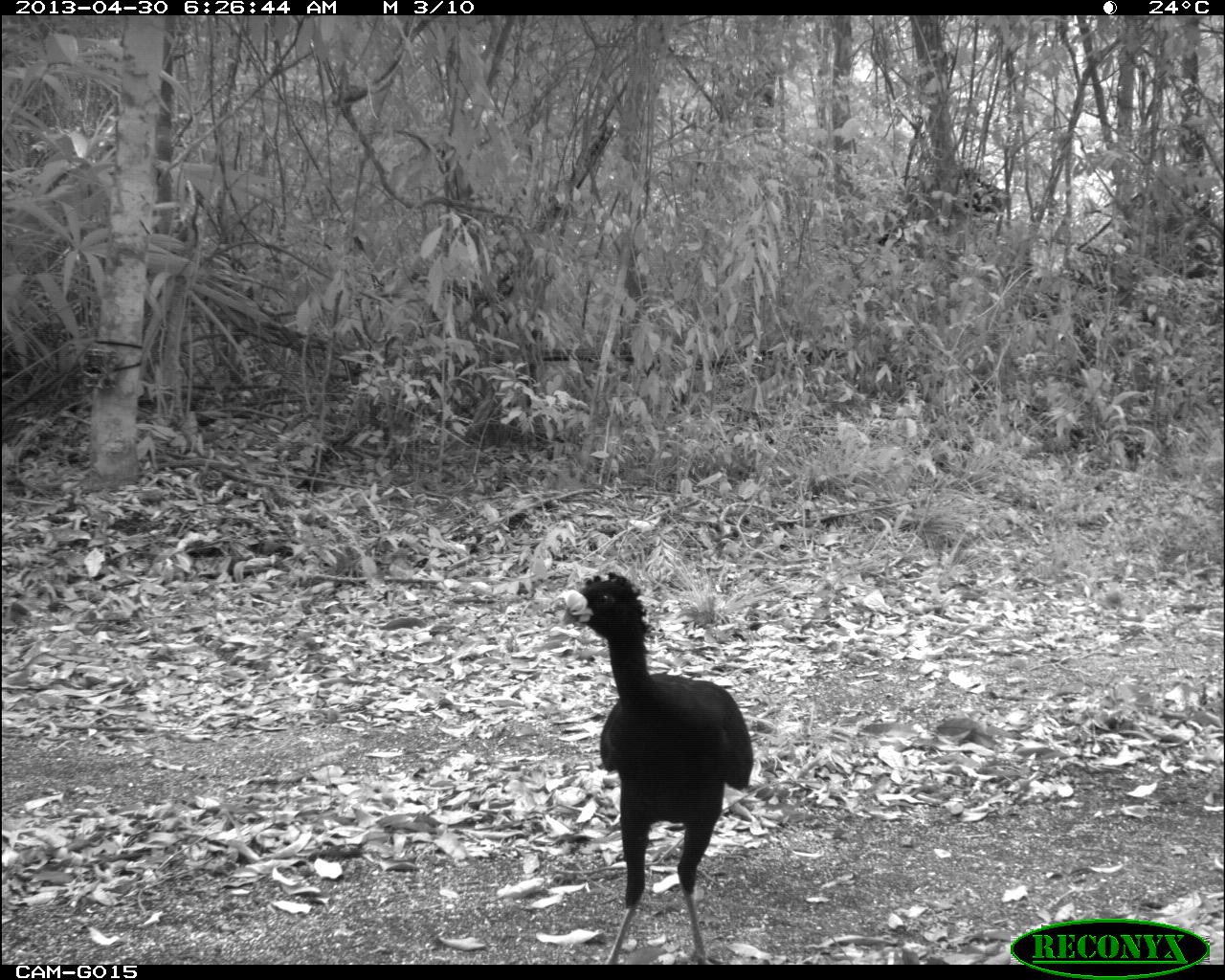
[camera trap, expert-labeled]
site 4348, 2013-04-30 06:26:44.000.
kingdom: Animalia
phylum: Chordata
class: Aves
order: Galliformes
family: Cracidae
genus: Crax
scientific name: Crax rubra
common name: great curassow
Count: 1.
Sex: male.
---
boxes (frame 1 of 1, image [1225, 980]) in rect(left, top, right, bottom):
crax rubra: rect(558, 571, 754, 965)